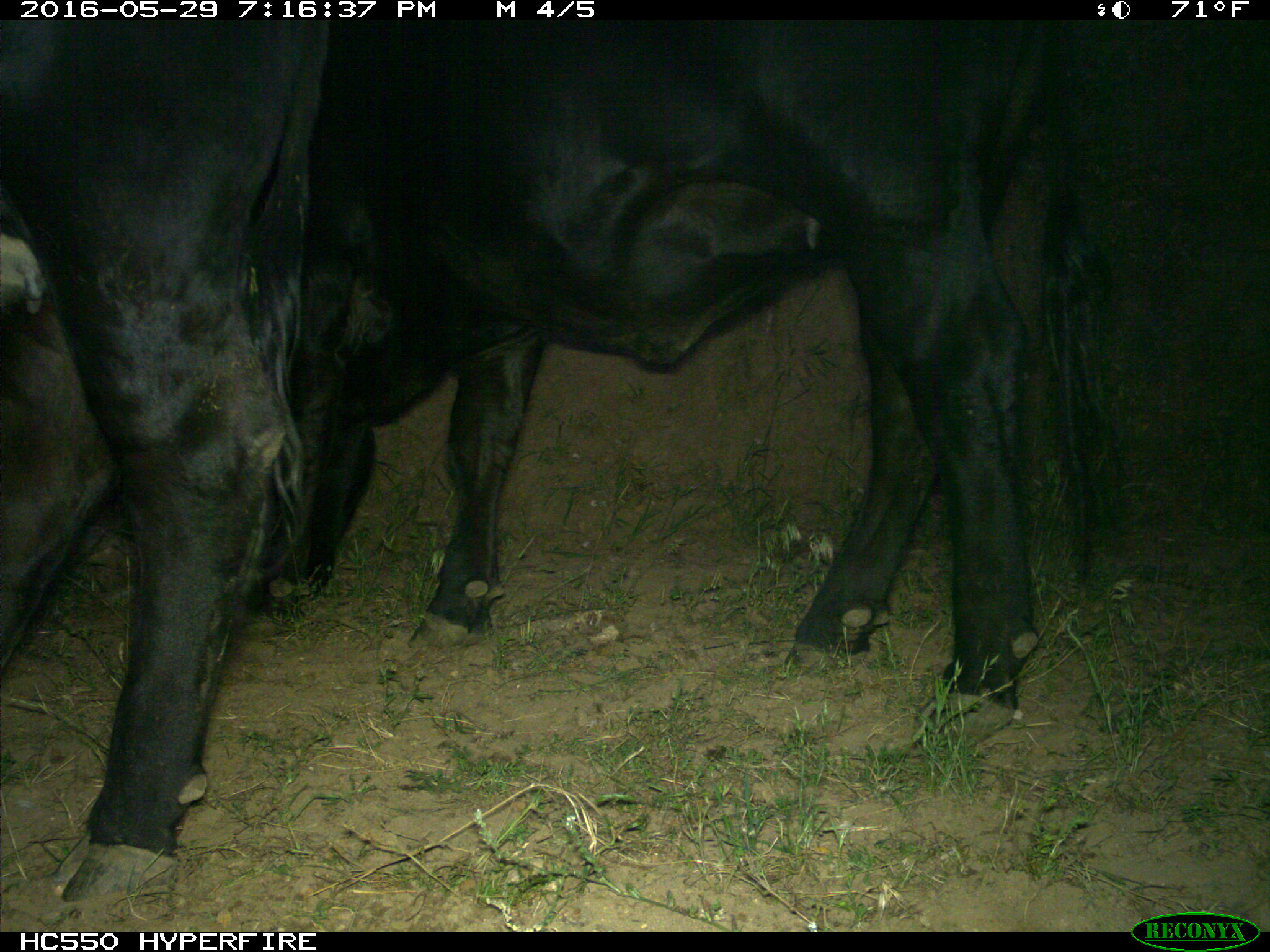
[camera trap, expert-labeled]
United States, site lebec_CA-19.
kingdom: Animalia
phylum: Chordata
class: Mammalia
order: Artiodactyla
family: Bovidae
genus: Bos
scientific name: Bos taurus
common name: domestic cow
Bos taurus (domestic cow).